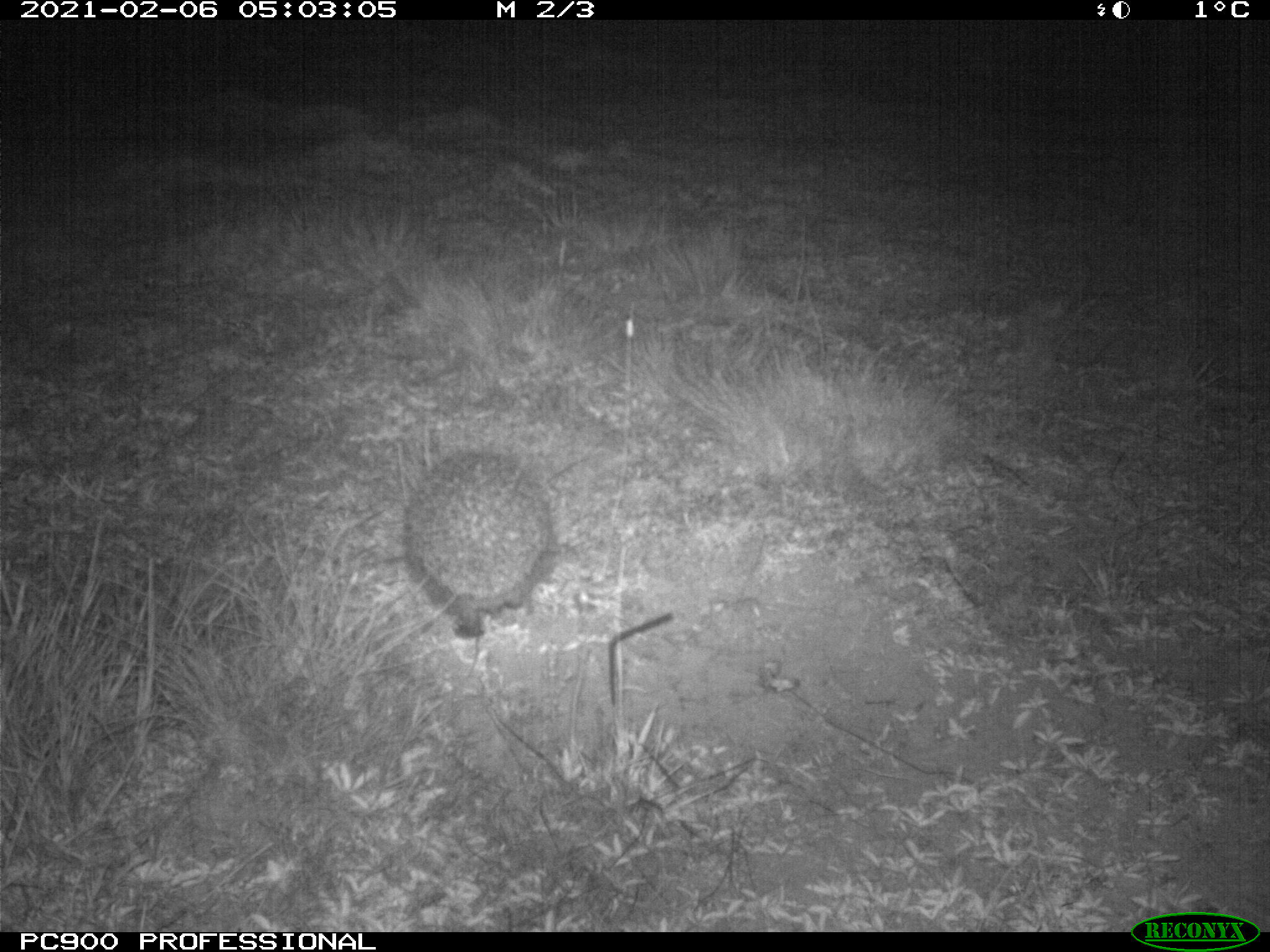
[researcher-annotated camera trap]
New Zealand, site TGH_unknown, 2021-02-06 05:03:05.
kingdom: Animalia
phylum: Chordata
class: Mammalia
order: Eulipotyphla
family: Erinaceidae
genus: Erinaceus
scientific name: Erinaceus europaeus europaeus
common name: european hedgehog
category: hedgehog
Hedgehog (european hedgehog) (Erinaceus europaeus europaeus).